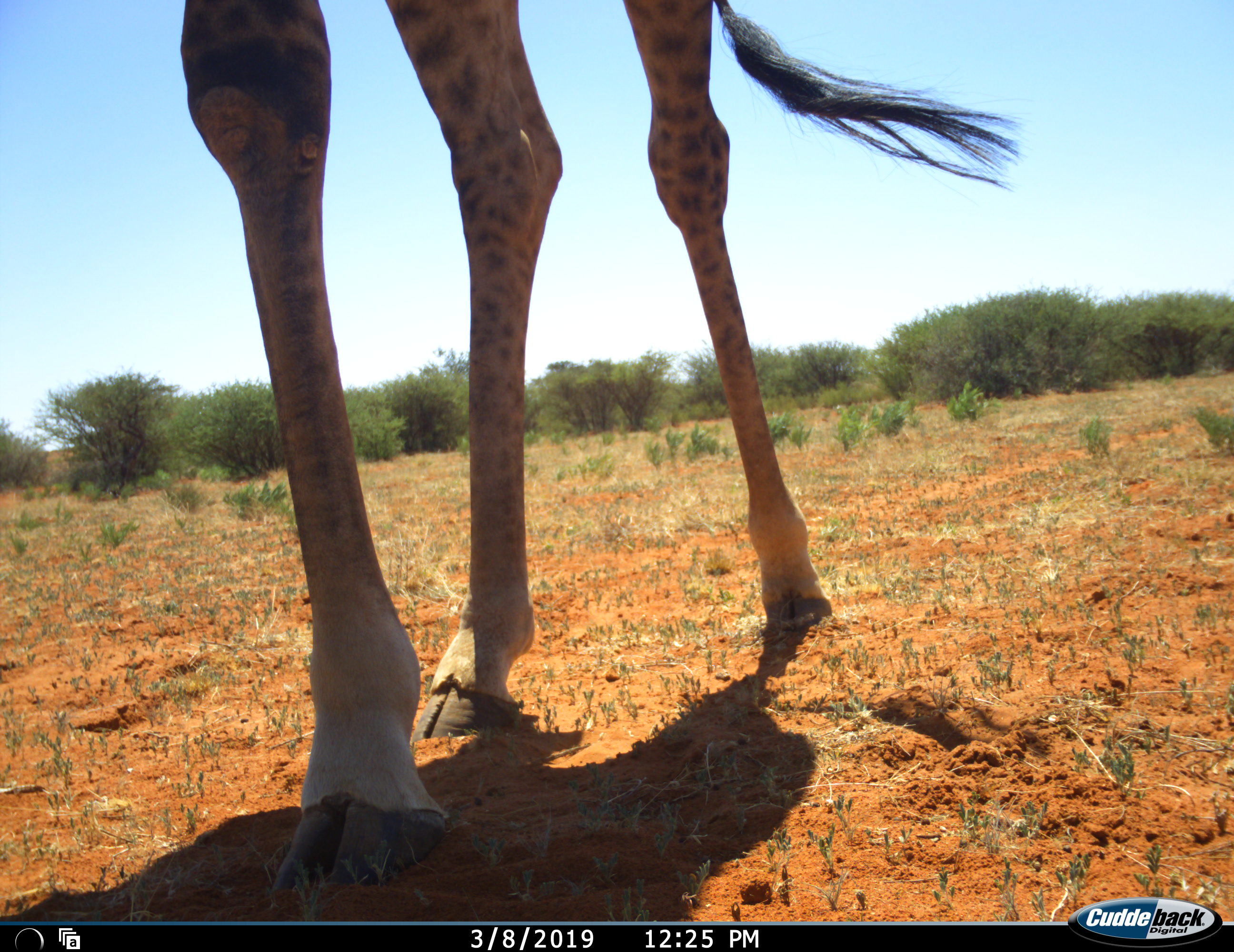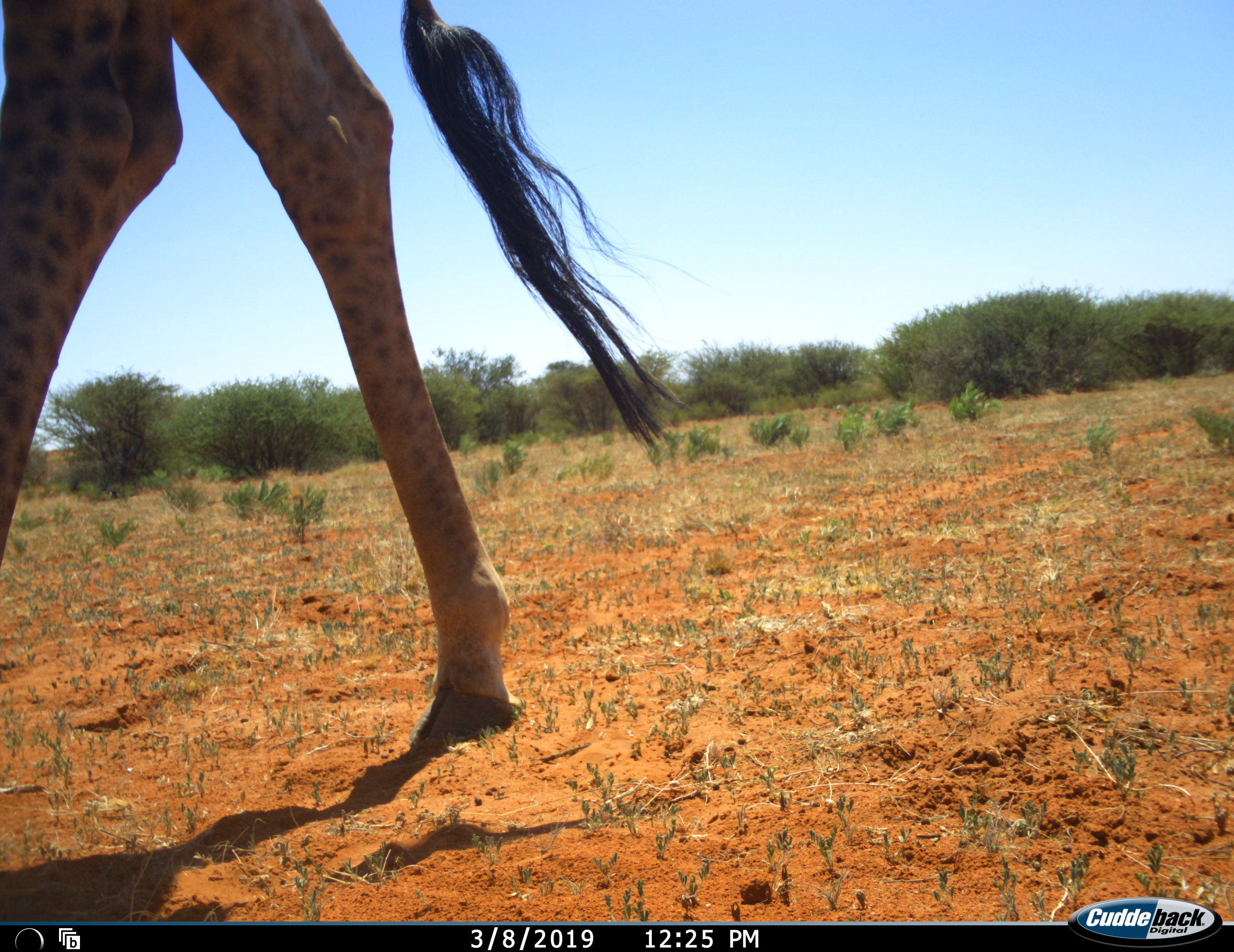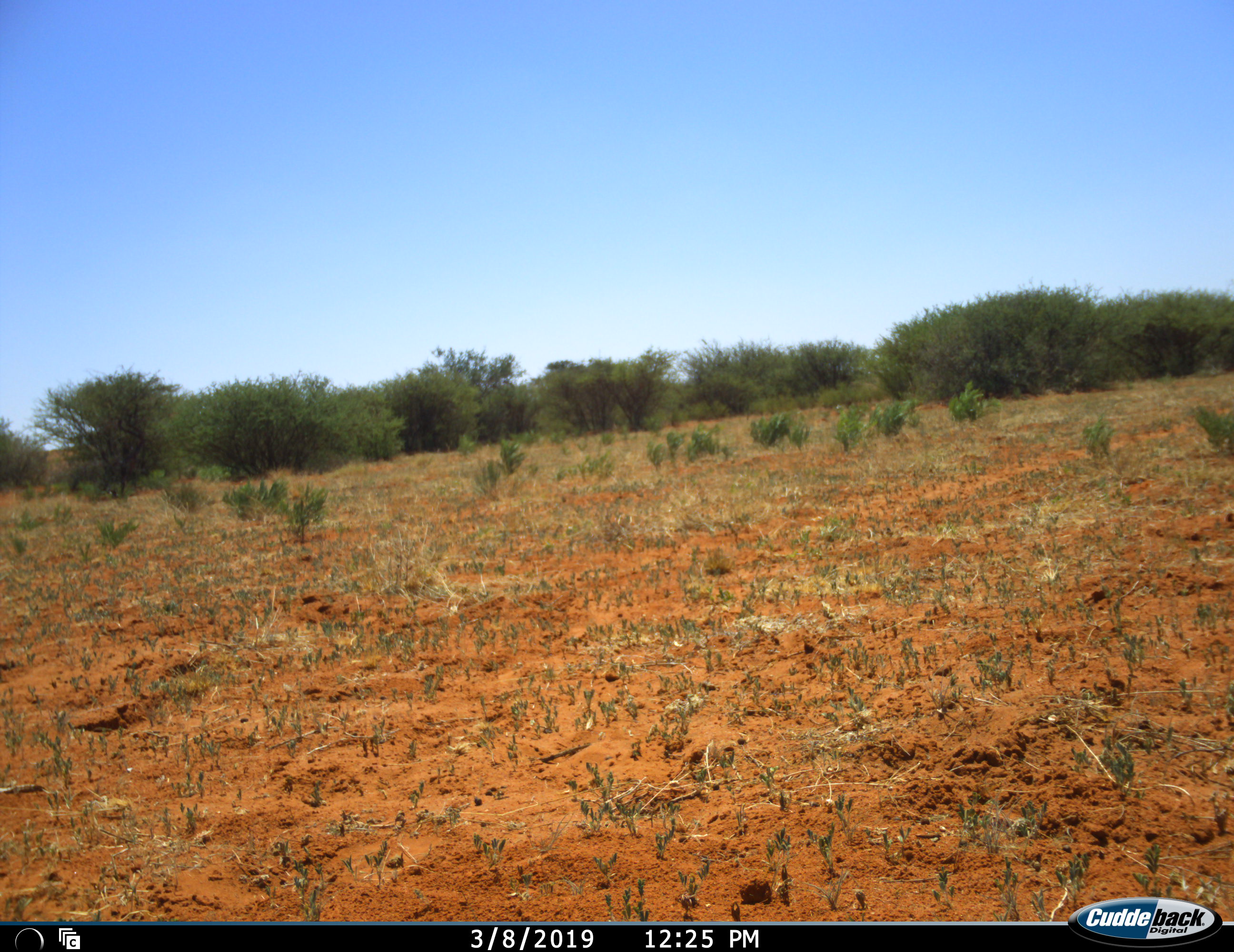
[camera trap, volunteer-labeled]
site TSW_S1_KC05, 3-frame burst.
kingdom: Animalia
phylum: Chordata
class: Mammalia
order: Artiodactyla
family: Giraffidae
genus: Giraffa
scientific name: Giraffa camelopardalis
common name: giraffe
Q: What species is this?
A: Giraffe (Giraffa camelopardalis).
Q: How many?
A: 1.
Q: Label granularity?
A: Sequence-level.